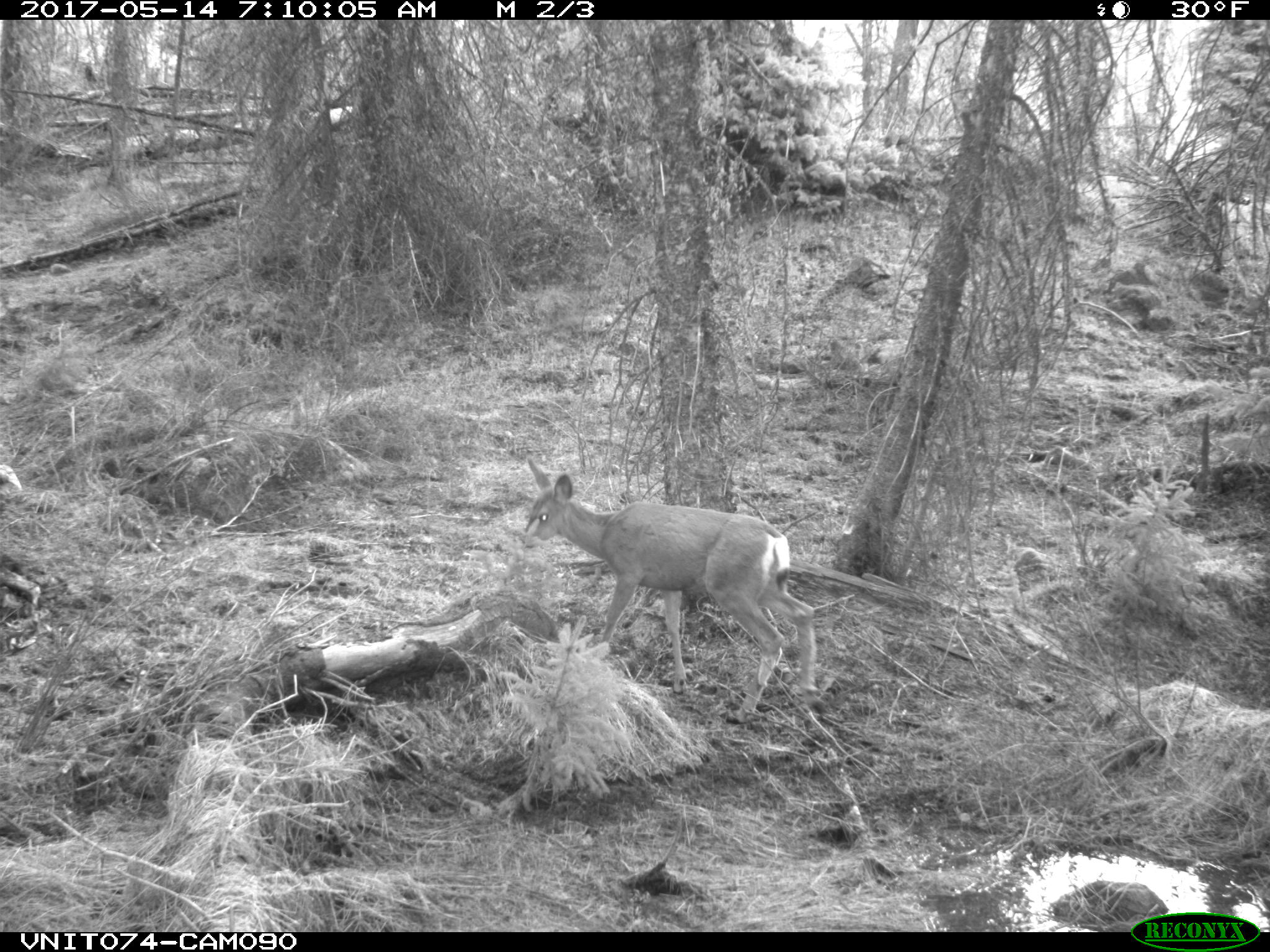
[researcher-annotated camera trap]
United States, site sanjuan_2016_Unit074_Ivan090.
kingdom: Animalia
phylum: Chordata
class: Mammalia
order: Artiodactyla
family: Cervidae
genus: Odocoileus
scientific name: Odocoileus hemionus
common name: mule deer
Odocoileus hemionus (mule deer).